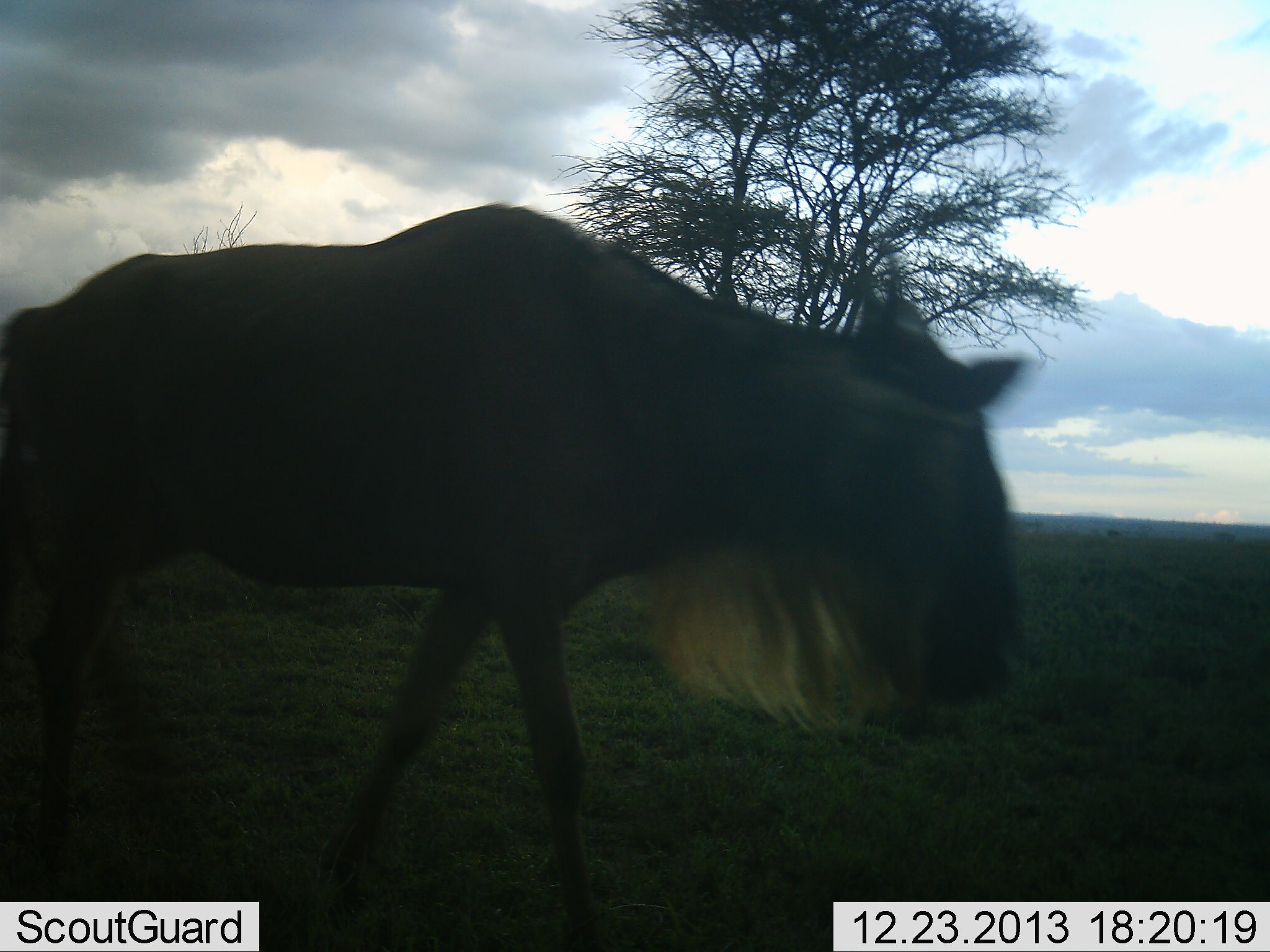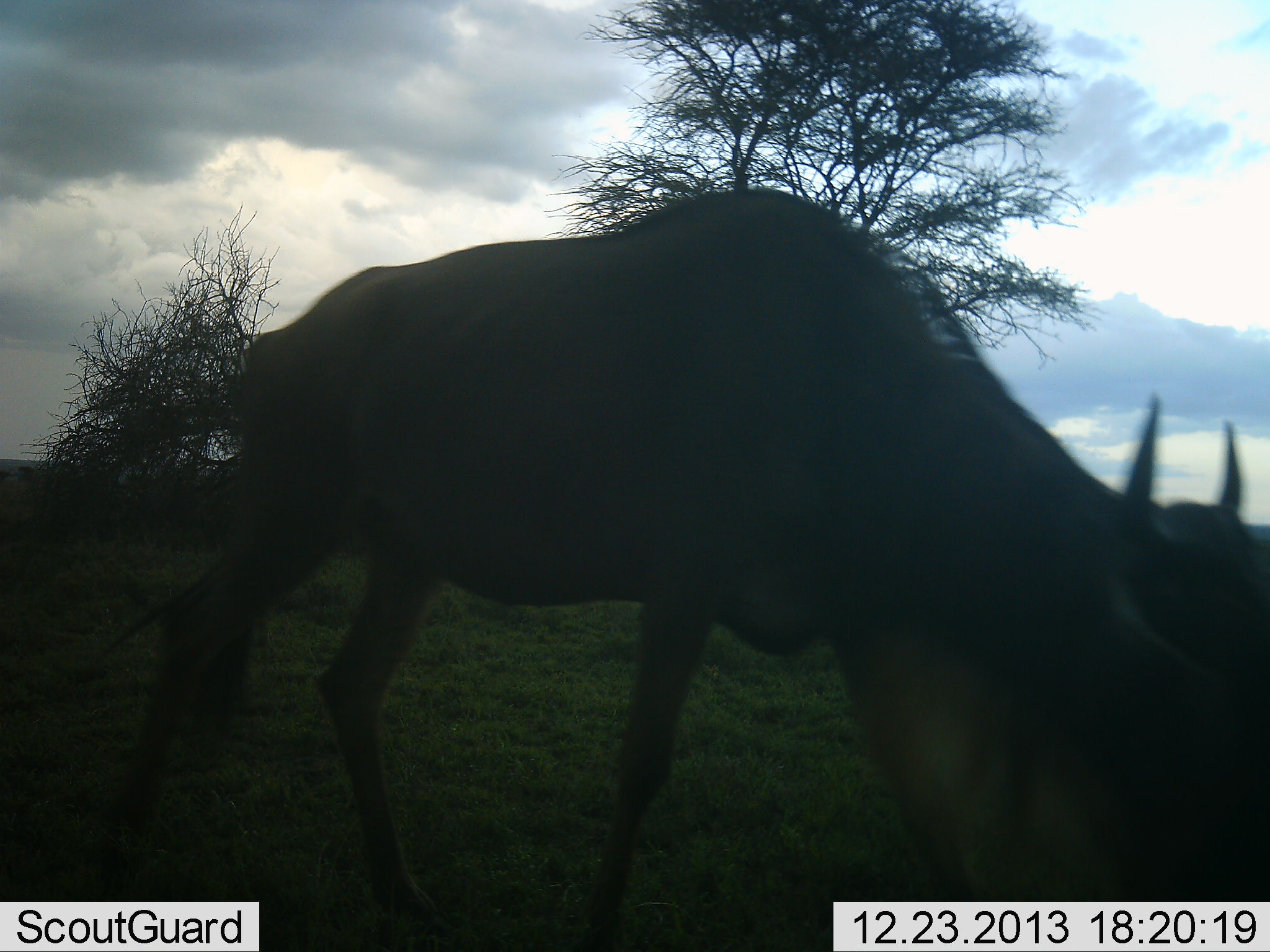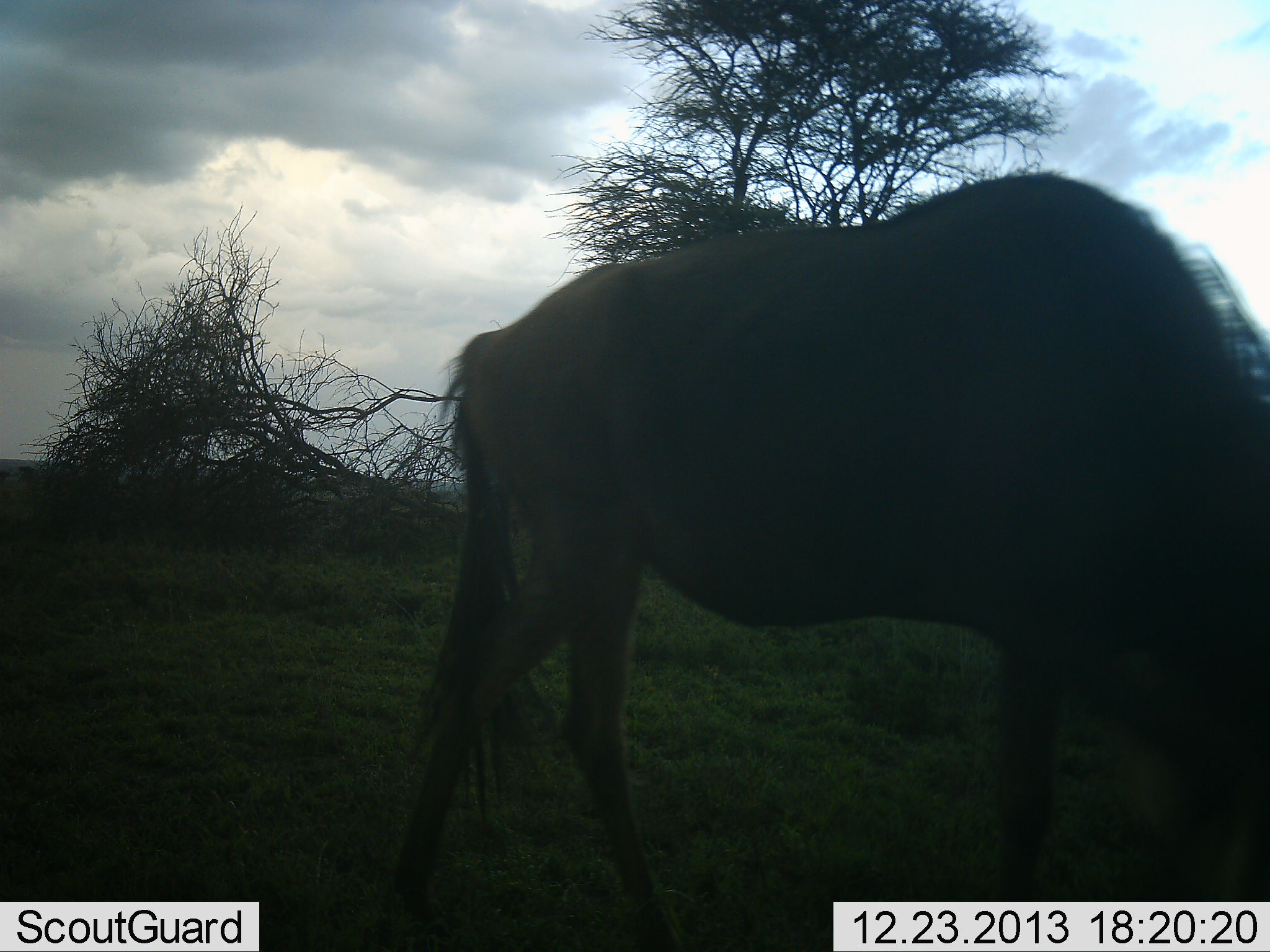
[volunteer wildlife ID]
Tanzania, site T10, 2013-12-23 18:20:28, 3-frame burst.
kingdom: Animalia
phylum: Chordata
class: Mammalia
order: Artiodactyla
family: Bovidae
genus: Connochaetes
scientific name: Connochaetes taurinus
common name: blue wildebeest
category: wildebeest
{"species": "wildebeest (blue wildebeest) (Connochaetes taurinus)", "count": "1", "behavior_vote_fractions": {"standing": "10%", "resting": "0%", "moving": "80%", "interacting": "0%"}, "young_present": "0%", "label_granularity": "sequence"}